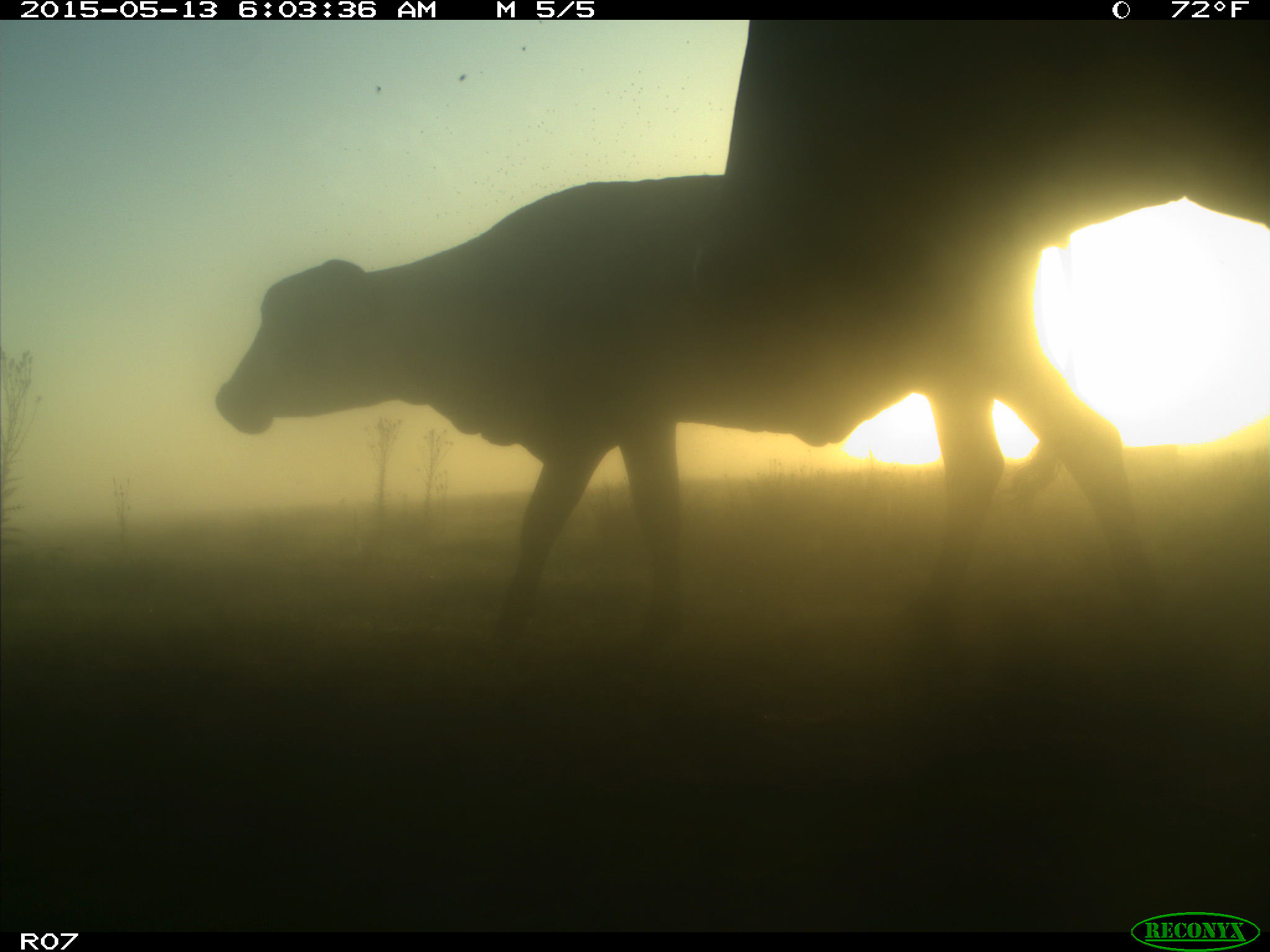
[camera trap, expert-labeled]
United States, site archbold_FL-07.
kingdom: Animalia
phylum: Chordata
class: Mammalia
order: Artiodactyla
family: Bovidae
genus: Bos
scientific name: Bos taurus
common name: domestic cow